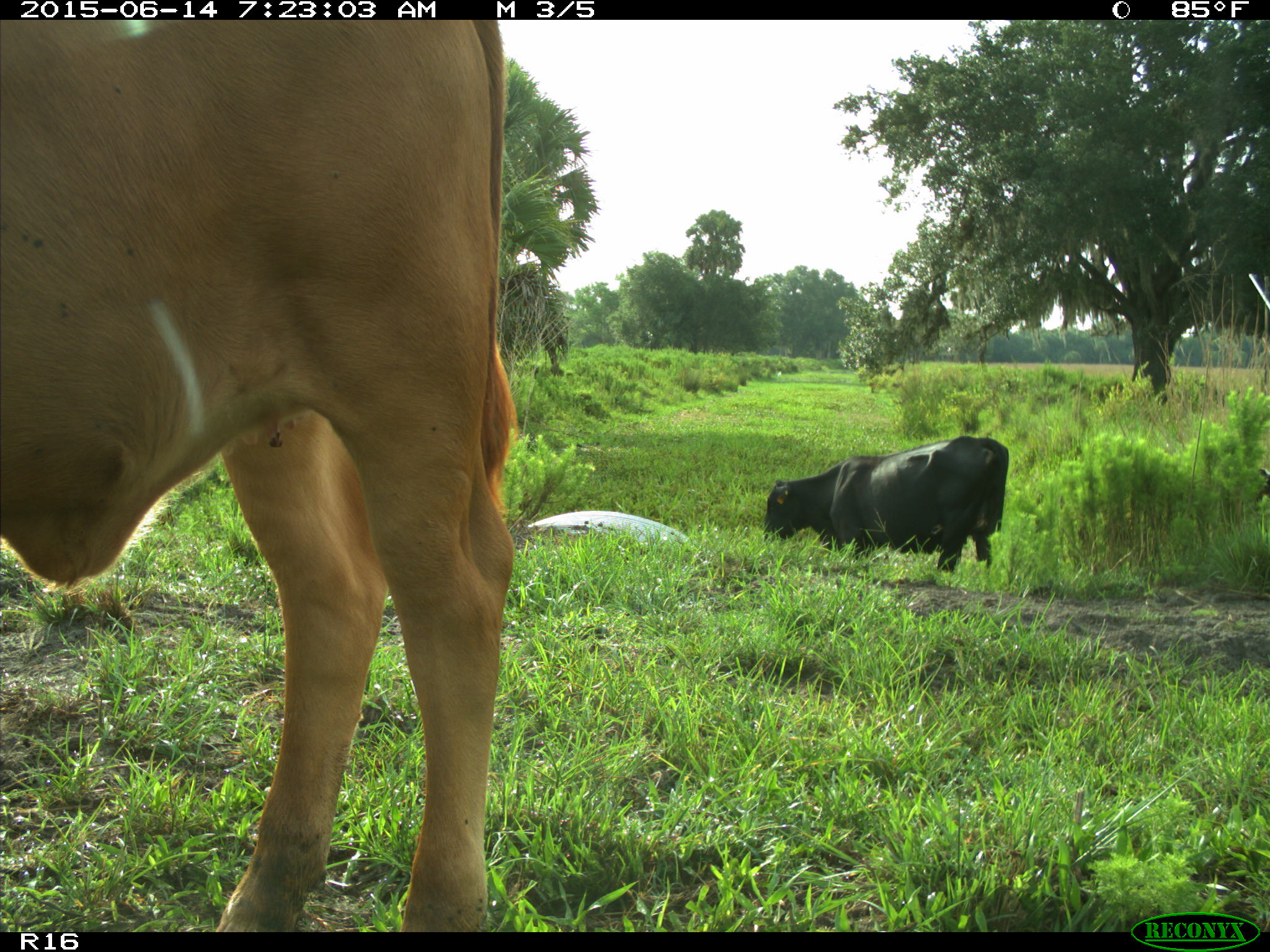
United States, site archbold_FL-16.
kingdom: Animalia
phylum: Chordata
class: Mammalia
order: Artiodactyla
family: Bovidae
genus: Bos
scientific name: Bos taurus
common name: domestic cow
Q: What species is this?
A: Bos taurus (domestic cow).